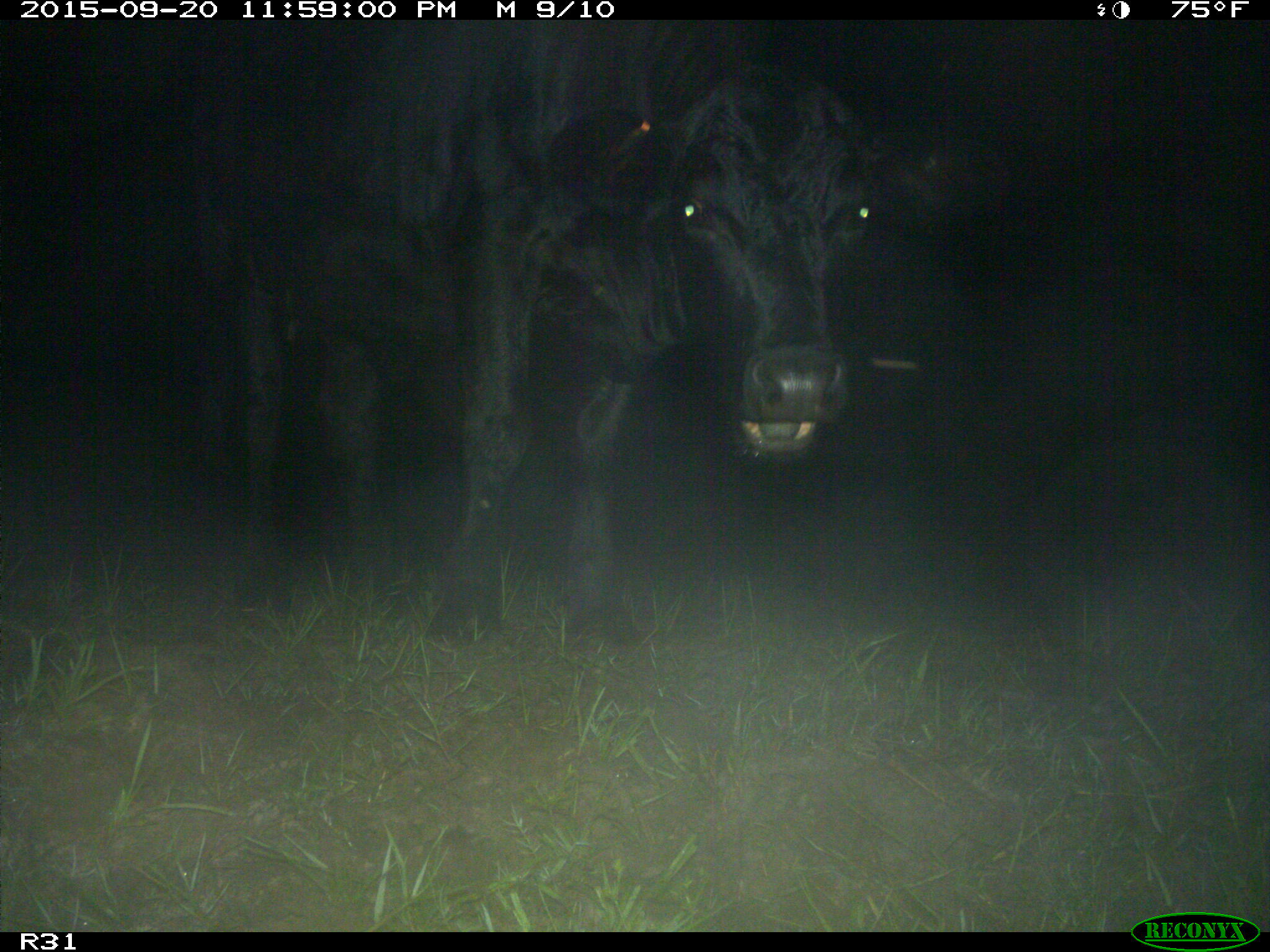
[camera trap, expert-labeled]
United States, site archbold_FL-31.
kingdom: Animalia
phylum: Chordata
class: Mammalia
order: Artiodactyla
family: Bovidae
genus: Bos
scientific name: Bos taurus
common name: domestic cow